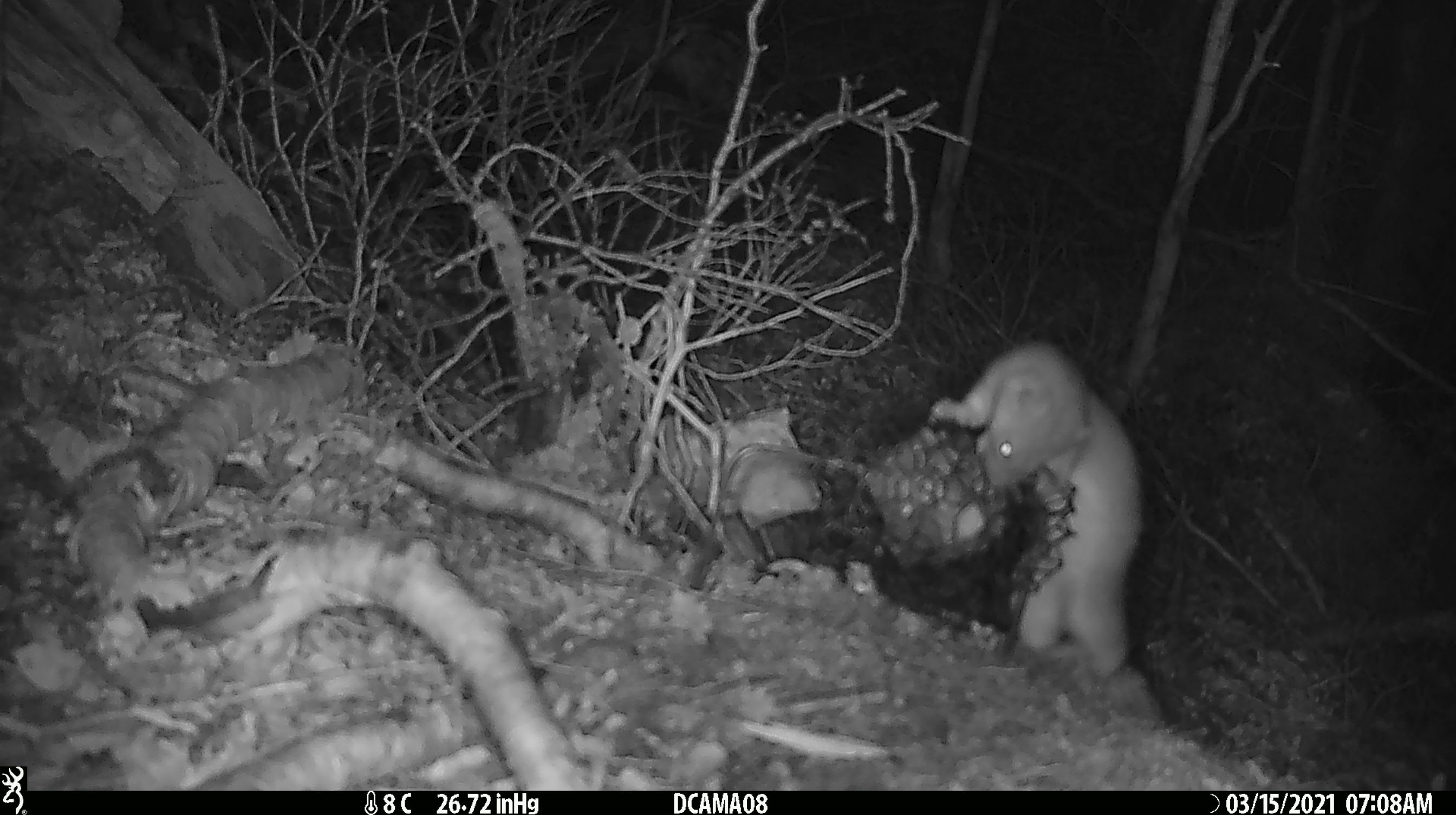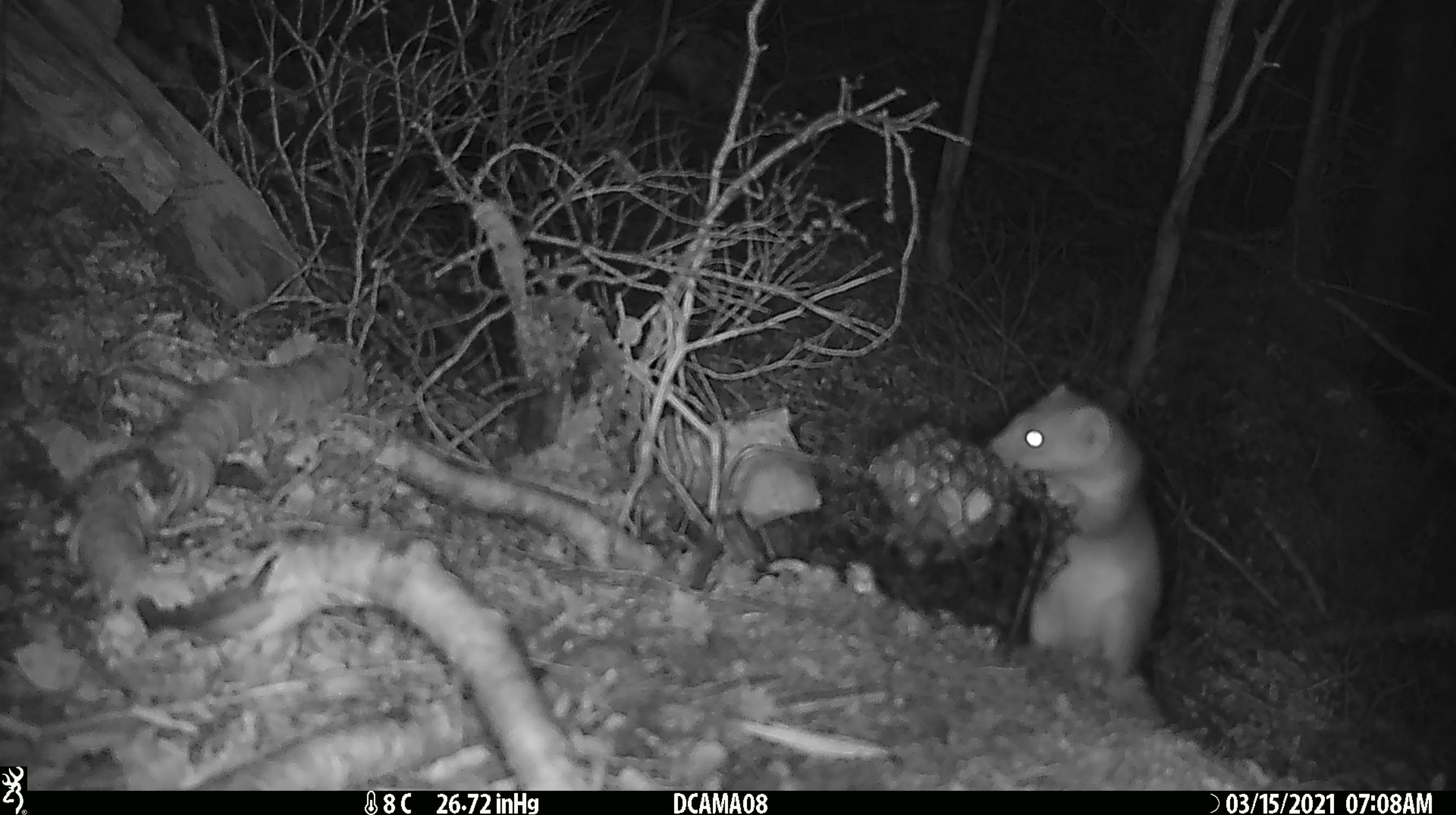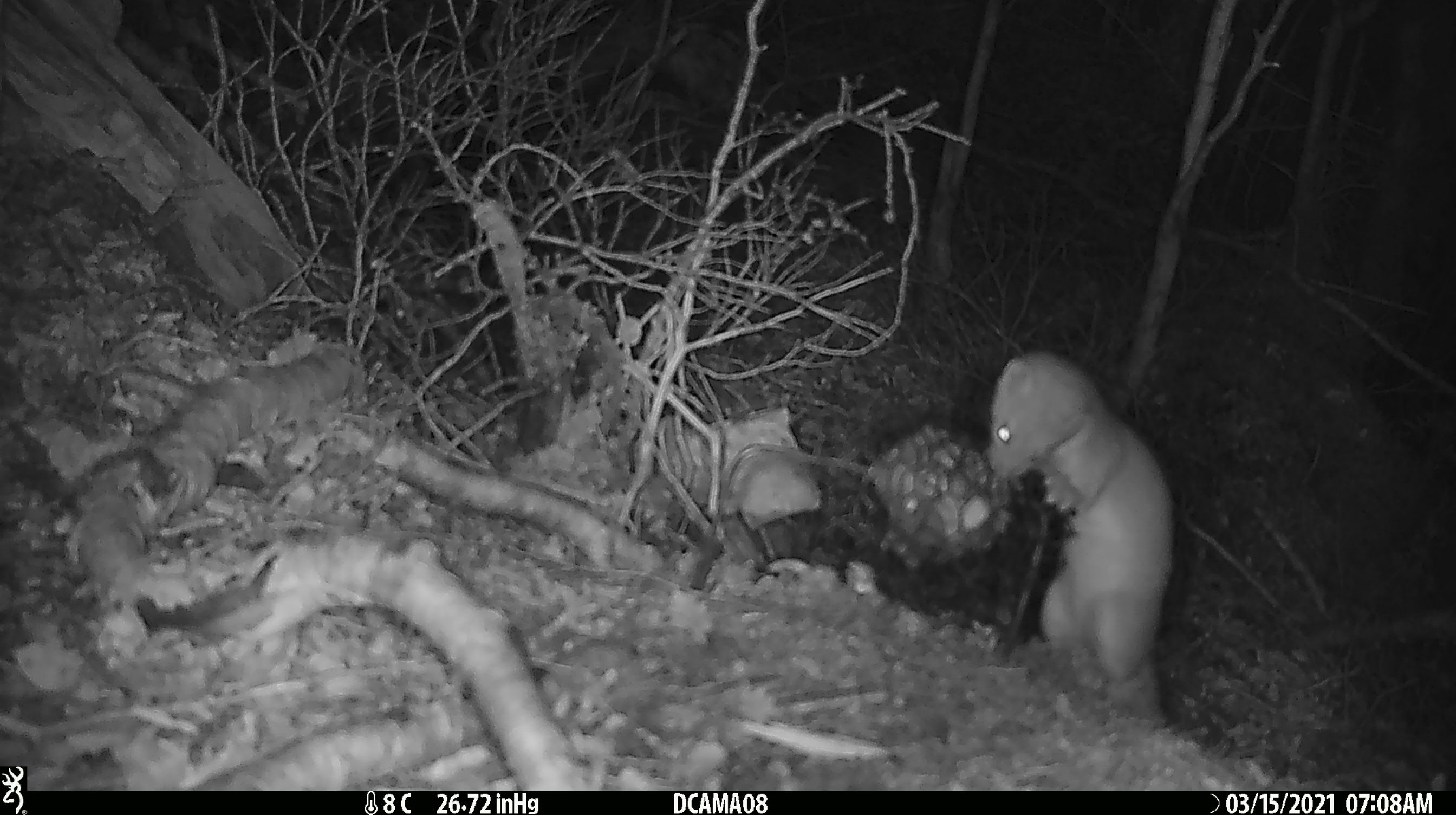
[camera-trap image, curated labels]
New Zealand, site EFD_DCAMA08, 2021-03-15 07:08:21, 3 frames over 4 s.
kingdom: Animalia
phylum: Chordata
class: Mammalia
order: Carnivora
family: Mustelidae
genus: Mustela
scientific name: Mustela erminea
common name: stoat